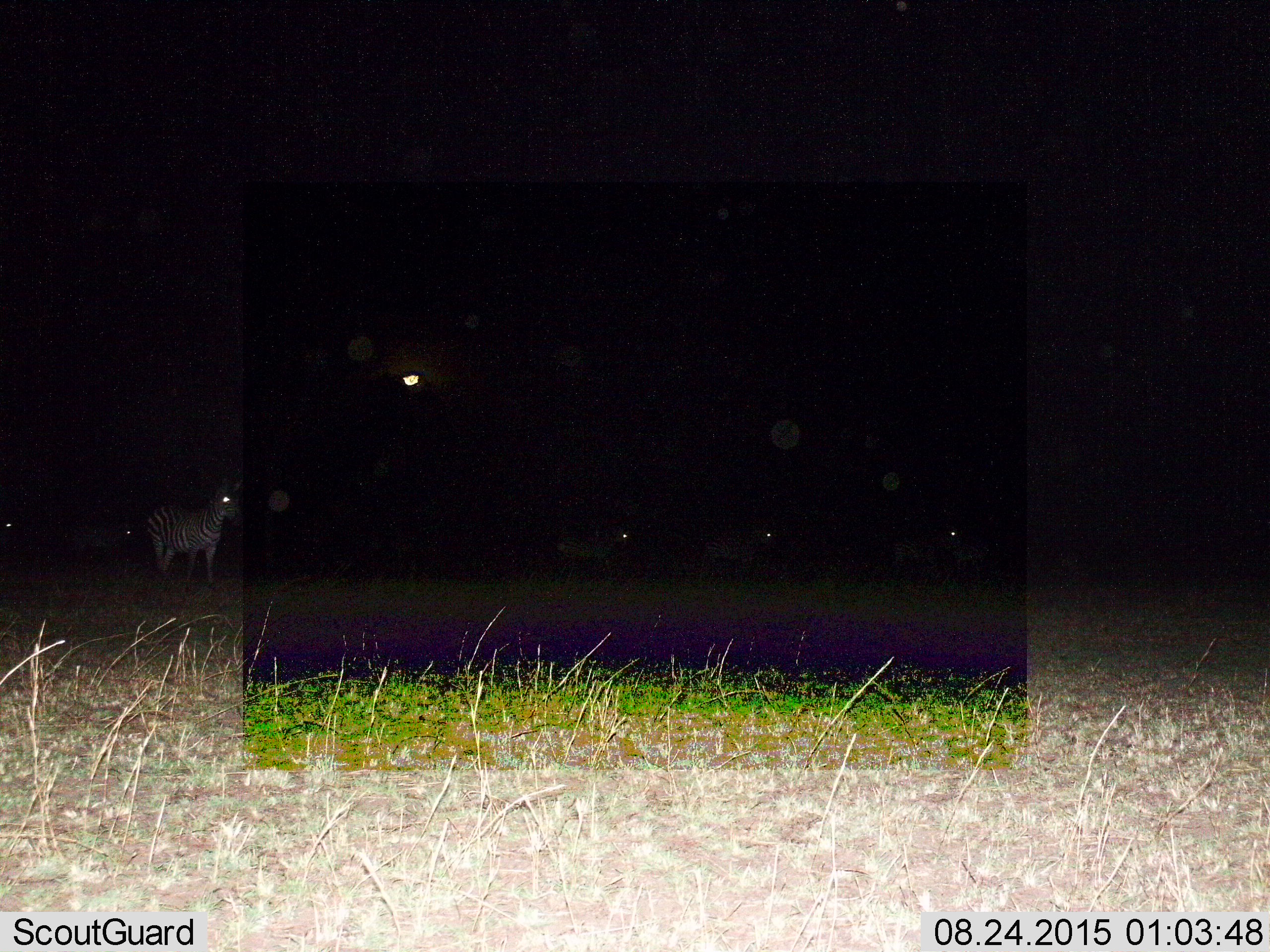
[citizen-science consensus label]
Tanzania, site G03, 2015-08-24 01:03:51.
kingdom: Animalia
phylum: Chordata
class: Mammalia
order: Perissodactyla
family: Equidae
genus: Equus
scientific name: Equus quagga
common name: plains zebra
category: zebra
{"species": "zebra (plains zebra) (Equus quagga)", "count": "6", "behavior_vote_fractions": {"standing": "72%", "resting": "0%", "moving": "56%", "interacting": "0%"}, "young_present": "11%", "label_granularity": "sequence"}